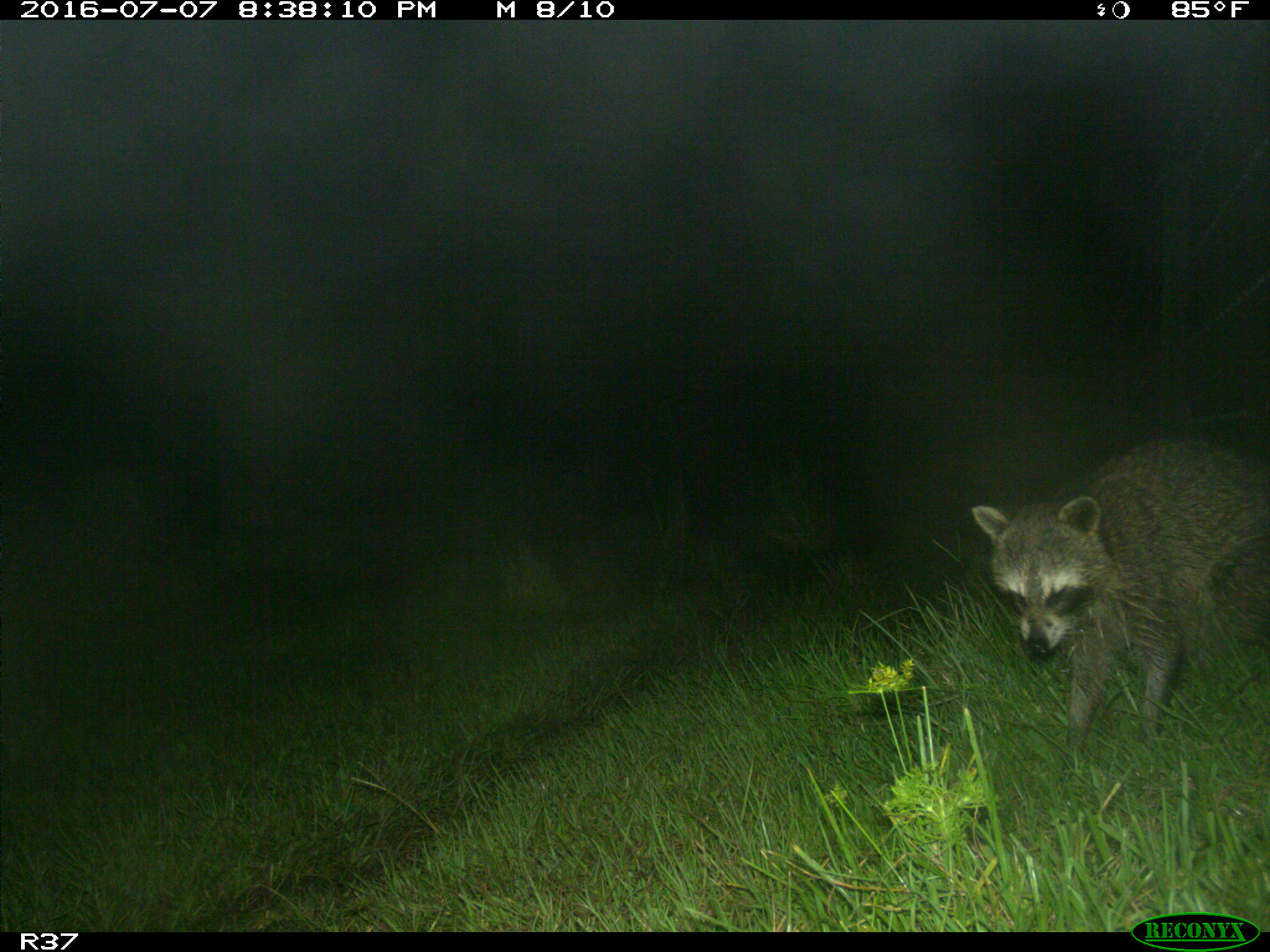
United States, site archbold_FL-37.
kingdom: Animalia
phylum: Chordata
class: Mammalia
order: Carnivora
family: Procyonidae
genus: Procyon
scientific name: Procyon lotor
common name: common raccoon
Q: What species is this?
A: Procyon lotor (common raccoon).